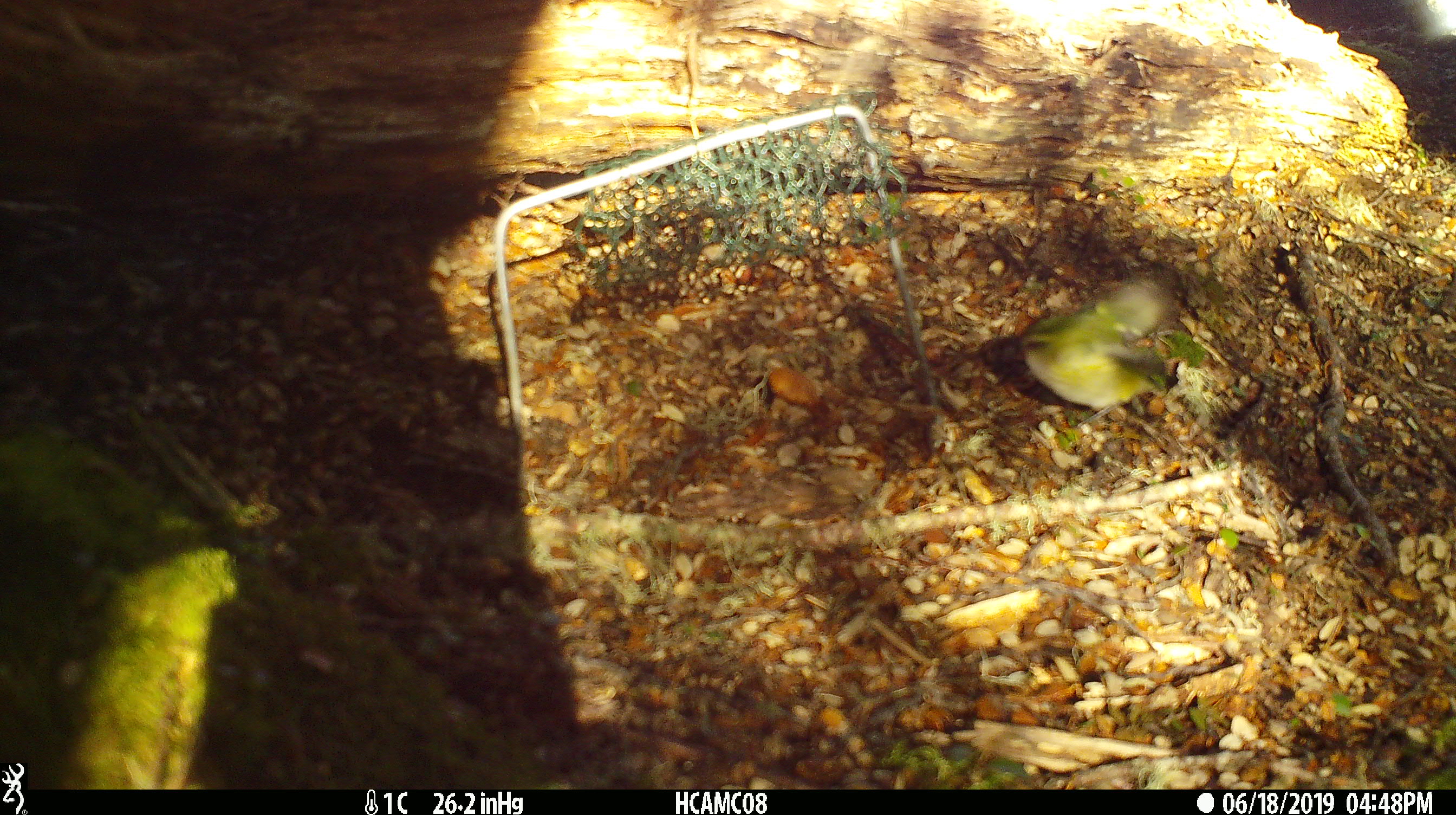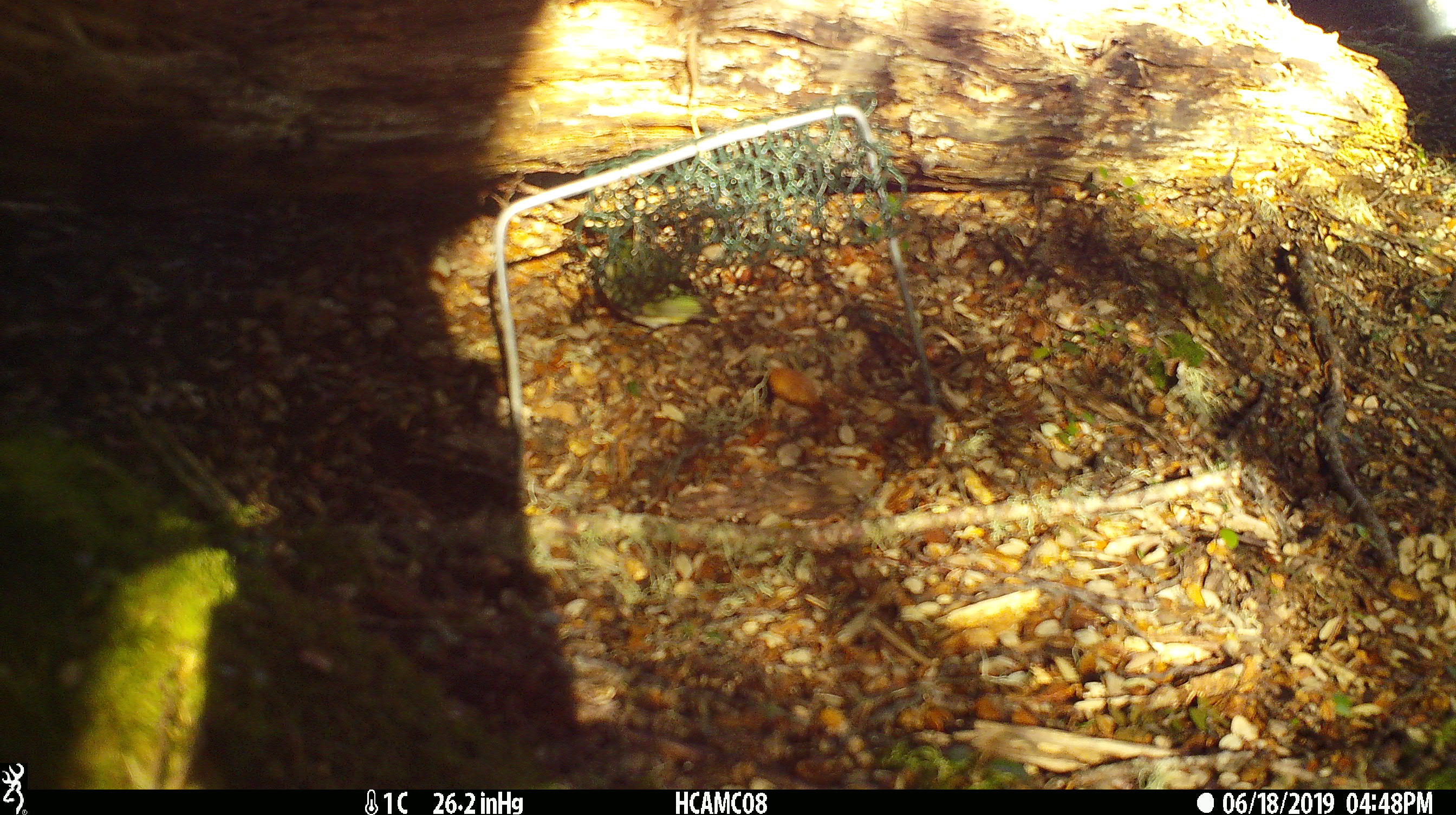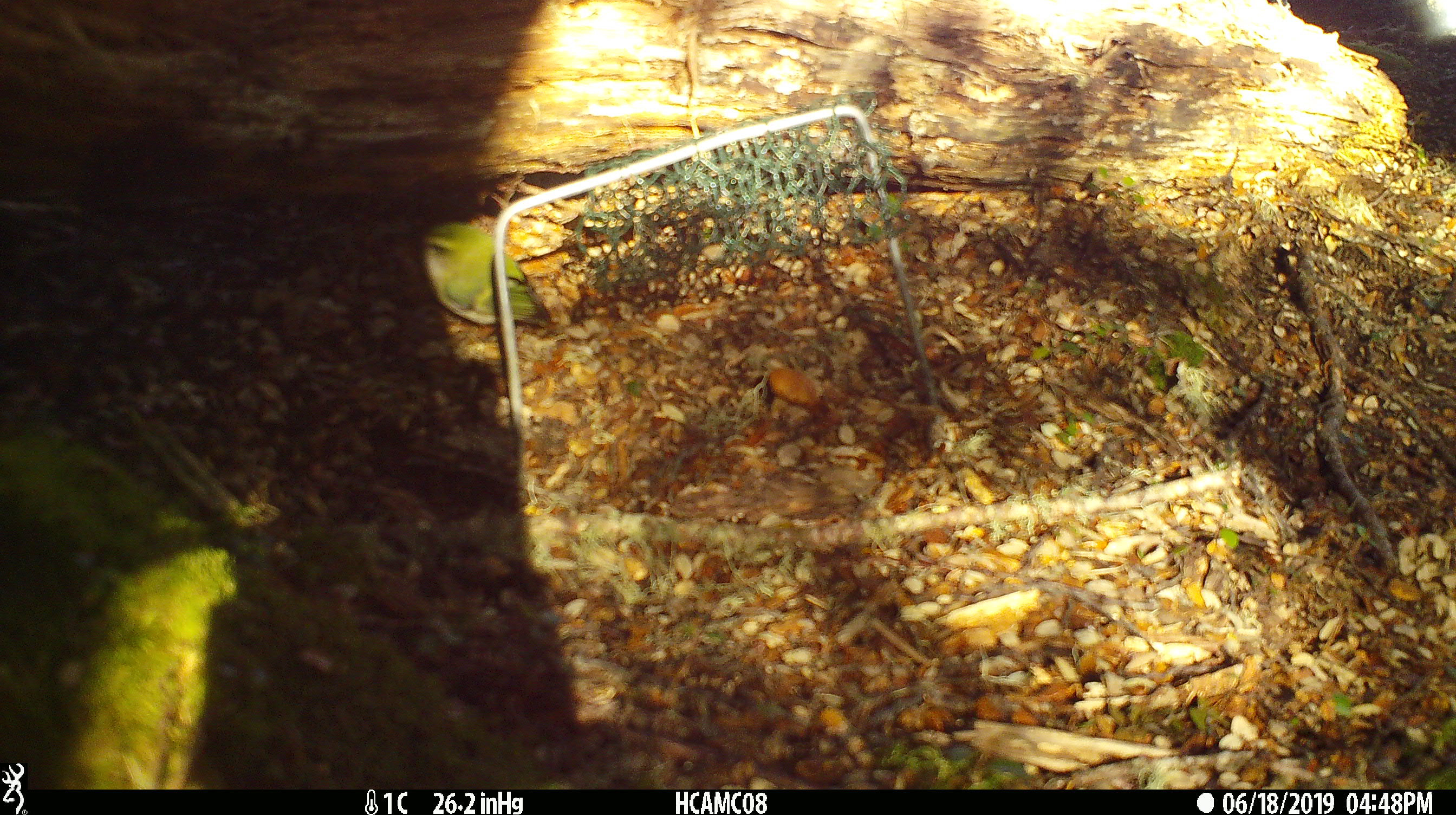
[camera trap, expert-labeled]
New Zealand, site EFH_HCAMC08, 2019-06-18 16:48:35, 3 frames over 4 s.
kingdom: Animalia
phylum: Chordata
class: Aves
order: Passeriformes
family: Acanthisittidae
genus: Acanthisitta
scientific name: Acanthisitta chloris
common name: rifleman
Rifleman (Acanthisitta chloris).